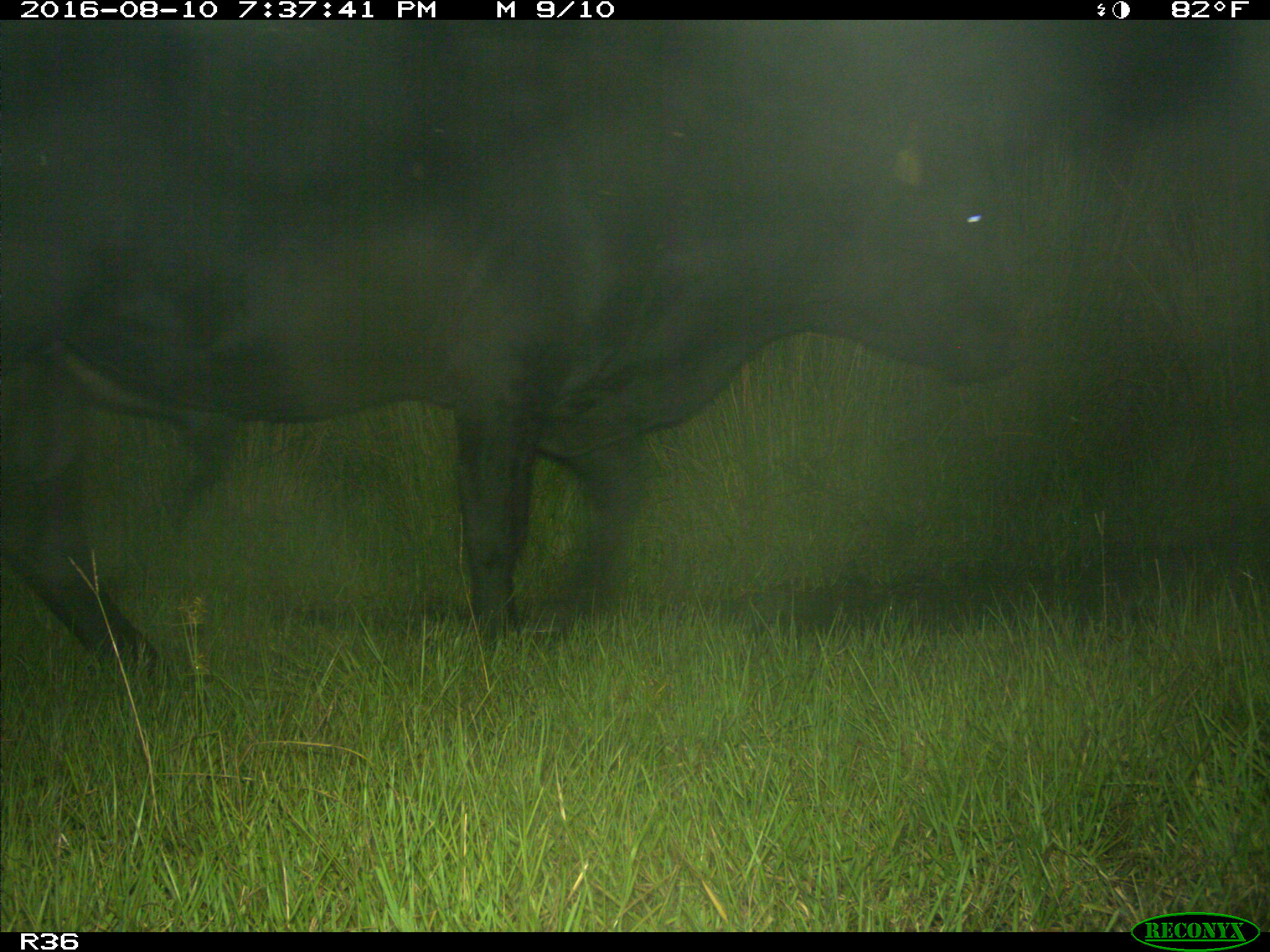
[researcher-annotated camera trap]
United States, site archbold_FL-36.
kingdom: Animalia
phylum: Chordata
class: Mammalia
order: Artiodactyla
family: Bovidae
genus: Bos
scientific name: Bos taurus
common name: domestic cow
Bos taurus (domestic cow).